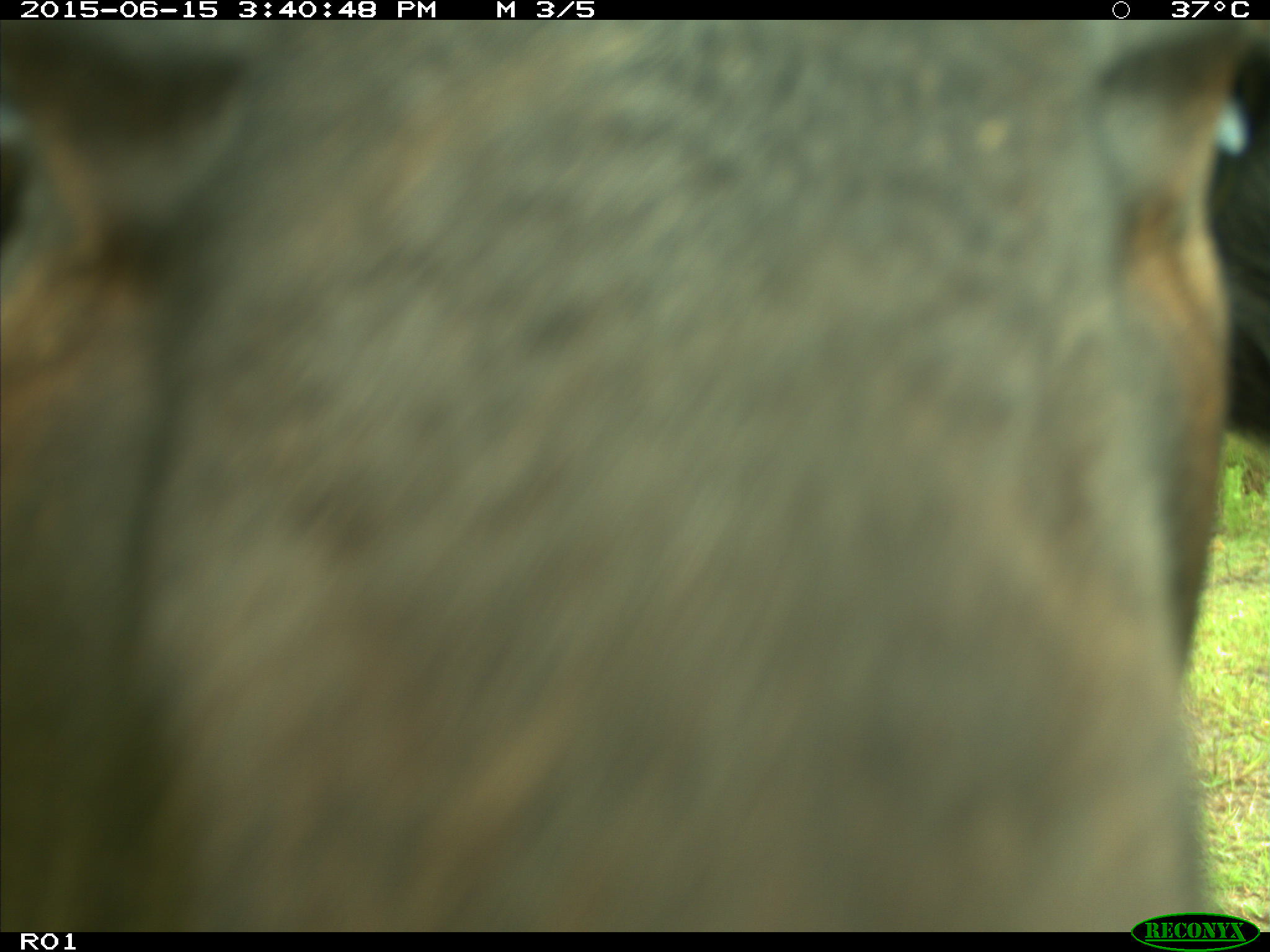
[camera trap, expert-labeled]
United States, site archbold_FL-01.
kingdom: Animalia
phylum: Chordata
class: Mammalia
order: Artiodactyla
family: Bovidae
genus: Bos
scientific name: Bos taurus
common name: domestic cow